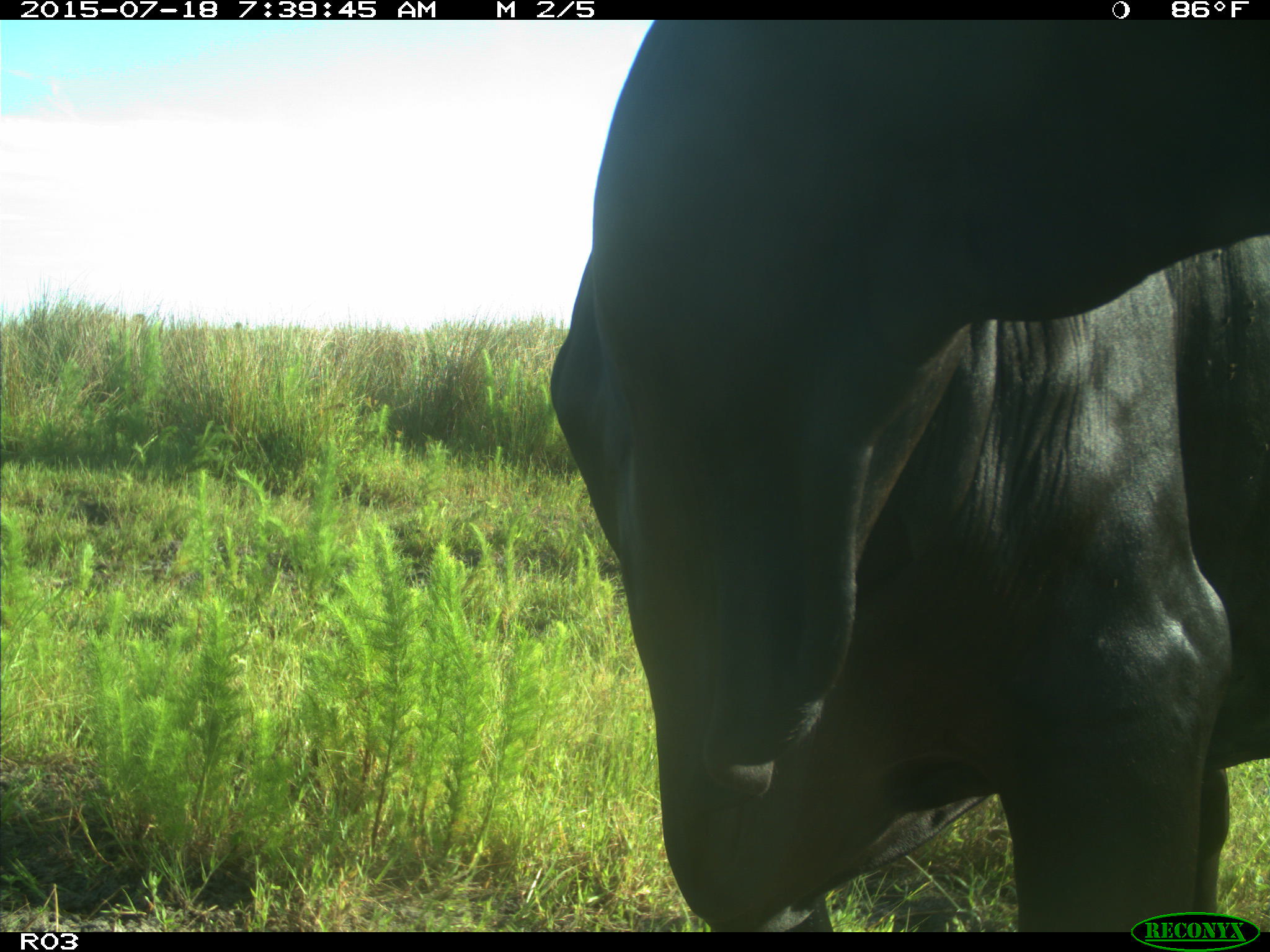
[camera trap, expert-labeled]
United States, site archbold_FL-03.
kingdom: Animalia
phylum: Chordata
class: Mammalia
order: Artiodactyla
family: Bovidae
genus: Bos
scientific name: Bos taurus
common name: domestic cow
Bos taurus (domestic cow).